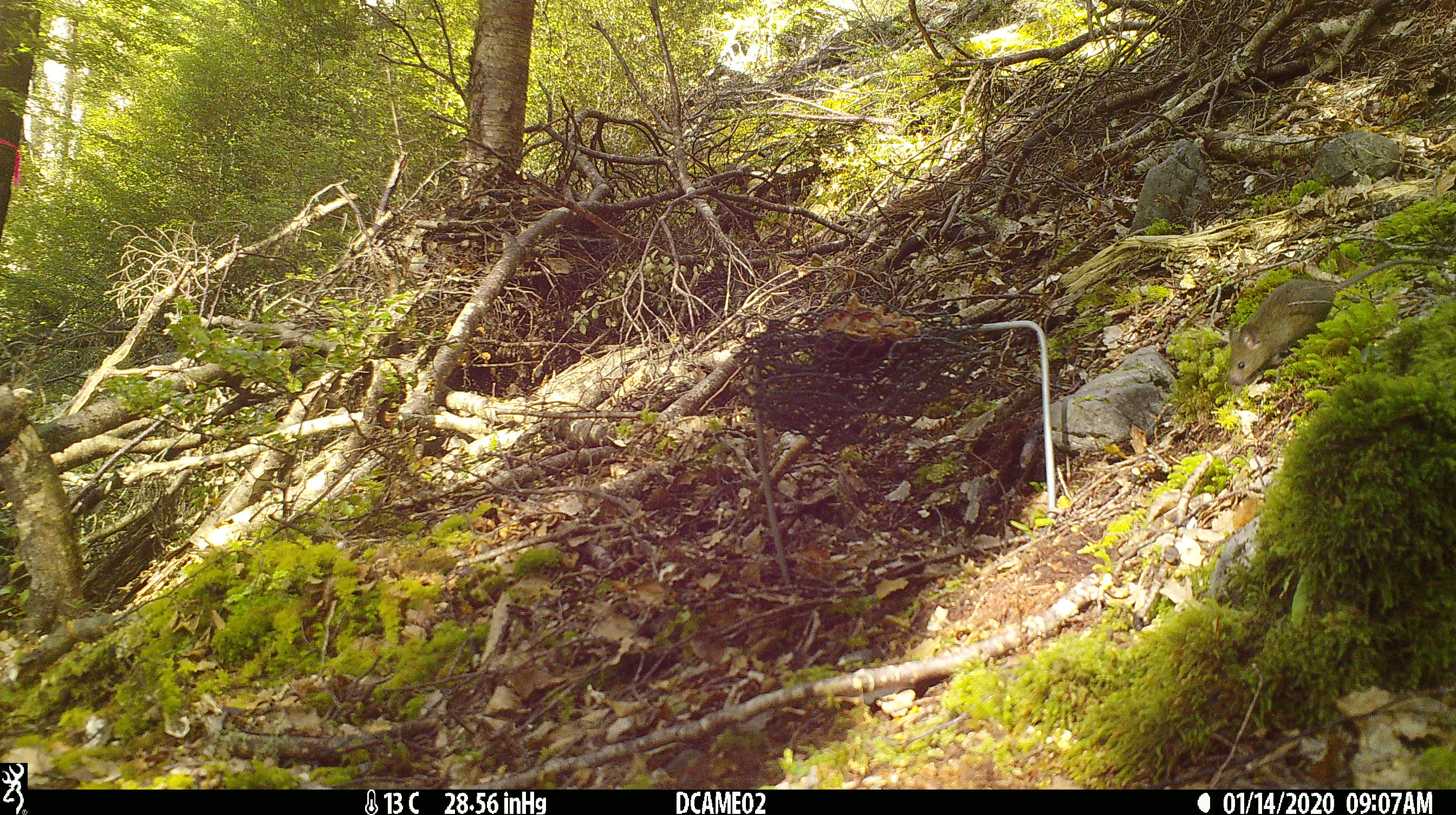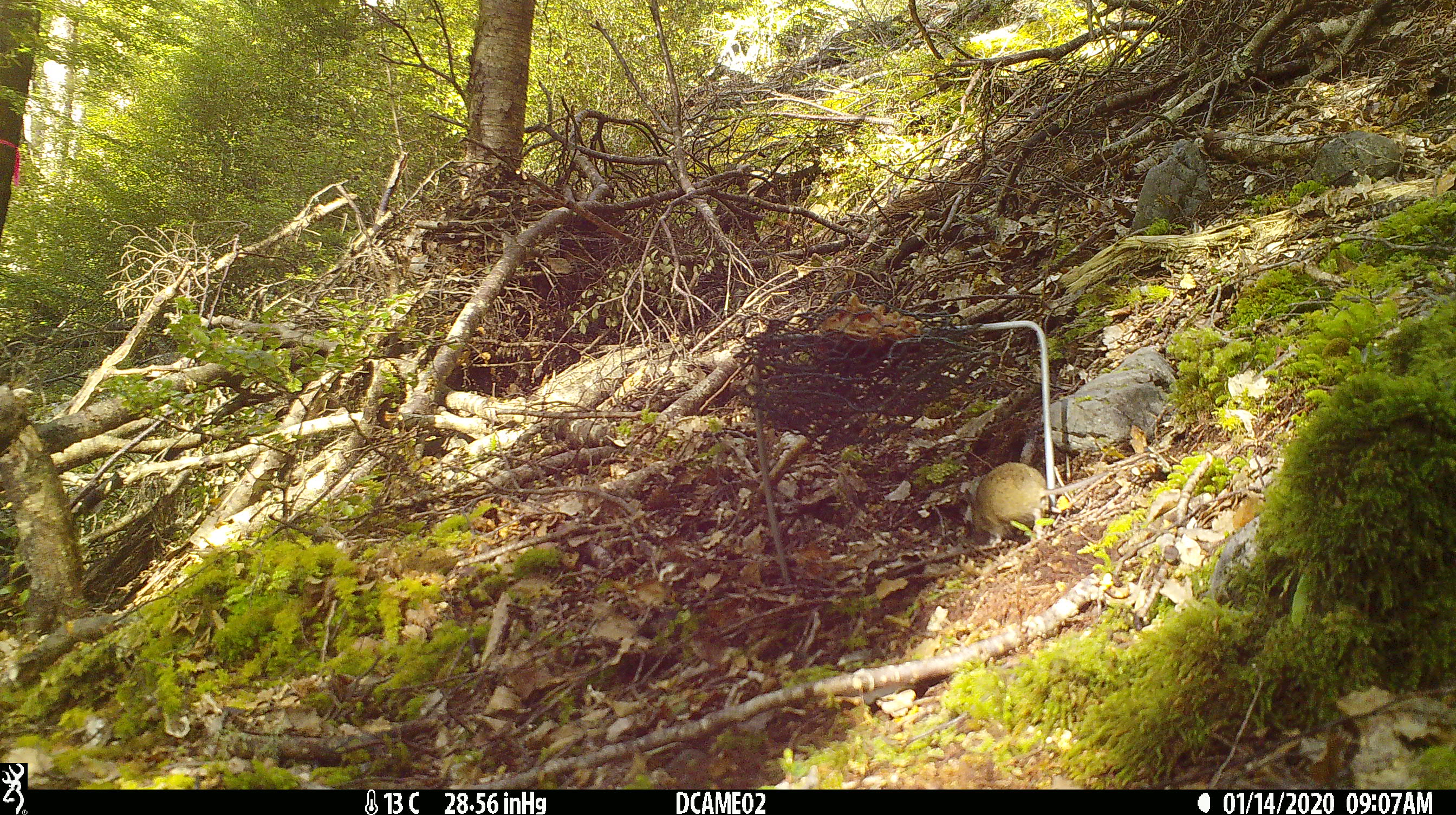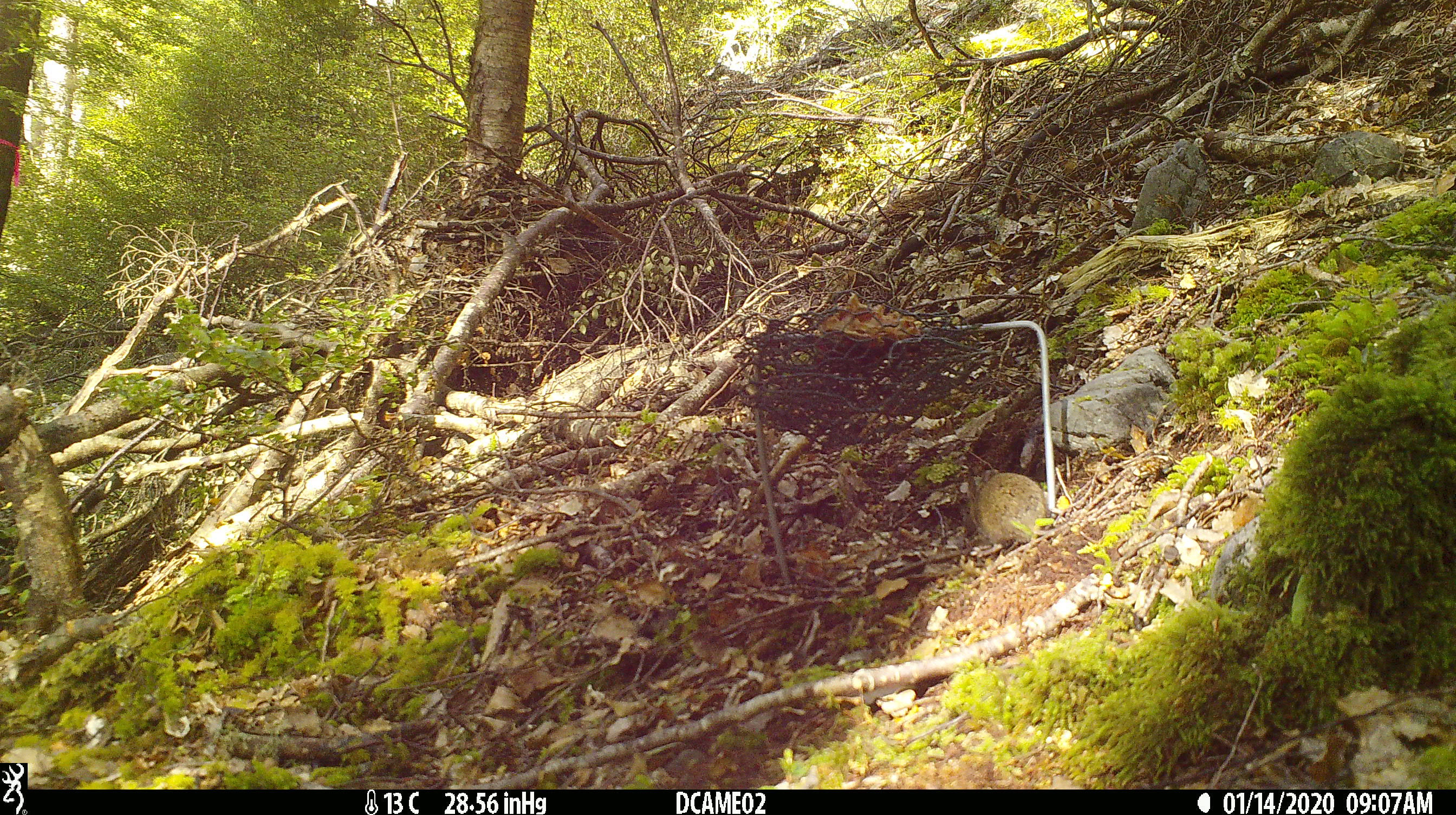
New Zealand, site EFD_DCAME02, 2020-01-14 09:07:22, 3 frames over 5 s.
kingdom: Animalia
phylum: Chordata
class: Mammalia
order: Rodentia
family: Muridae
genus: Mus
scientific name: Mus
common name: mouse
Mouse (Mus).